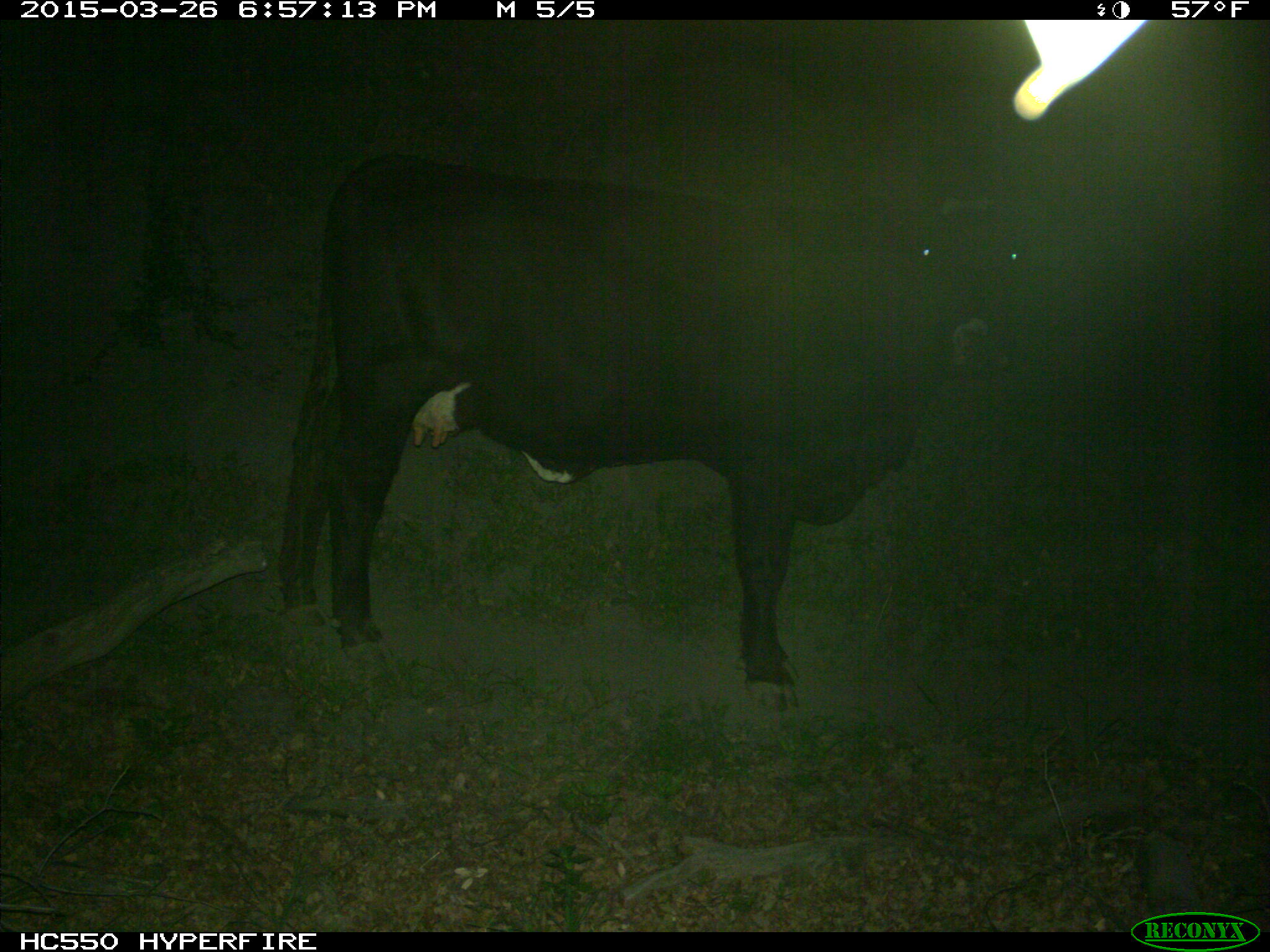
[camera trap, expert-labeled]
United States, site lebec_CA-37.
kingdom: Animalia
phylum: Chordata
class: Mammalia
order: Artiodactyla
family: Bovidae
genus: Bos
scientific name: Bos taurus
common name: domestic cow